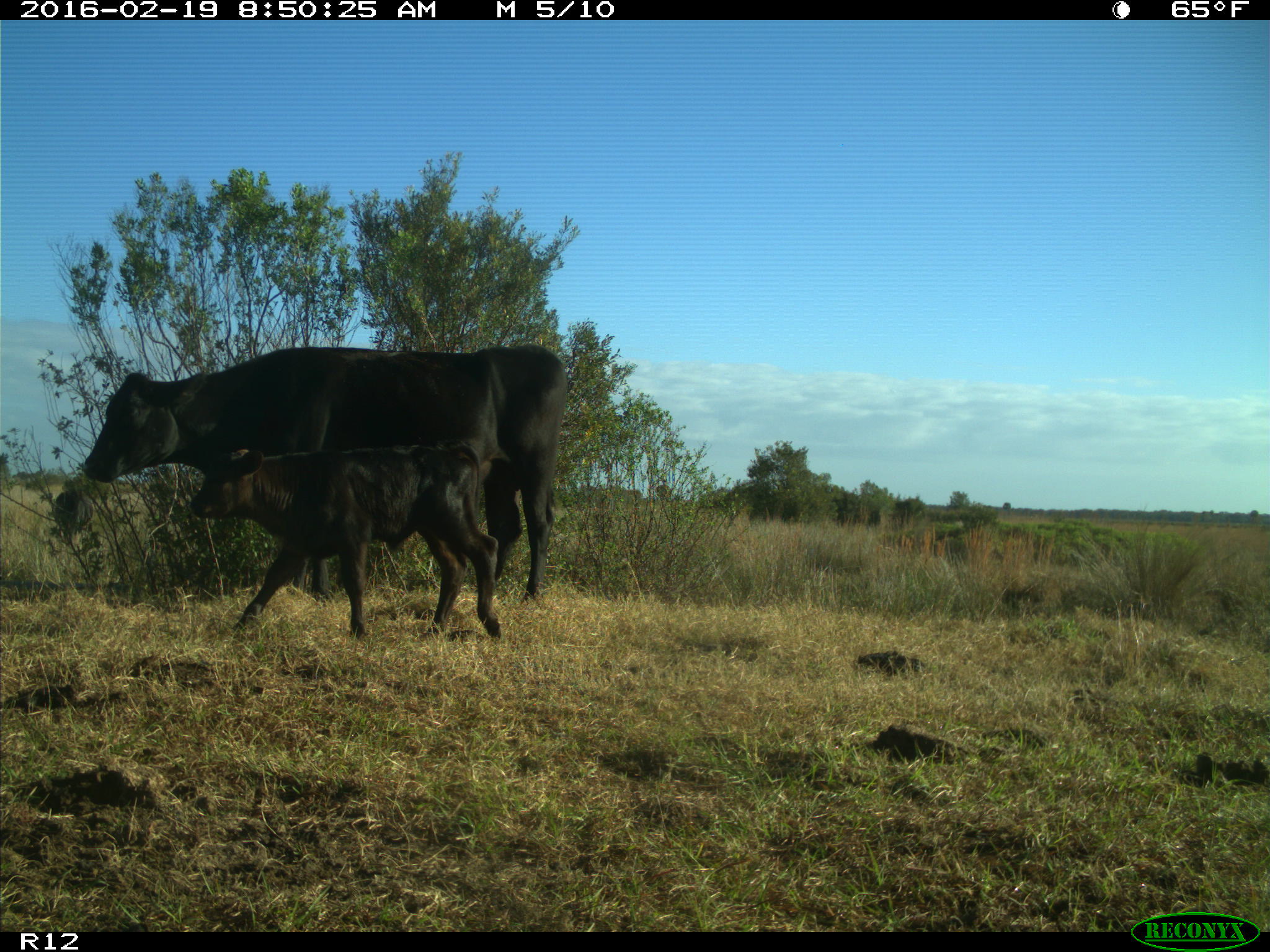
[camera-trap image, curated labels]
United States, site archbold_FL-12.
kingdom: Animalia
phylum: Chordata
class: Mammalia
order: Artiodactyla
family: Bovidae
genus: Bos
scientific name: Bos taurus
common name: domestic cow